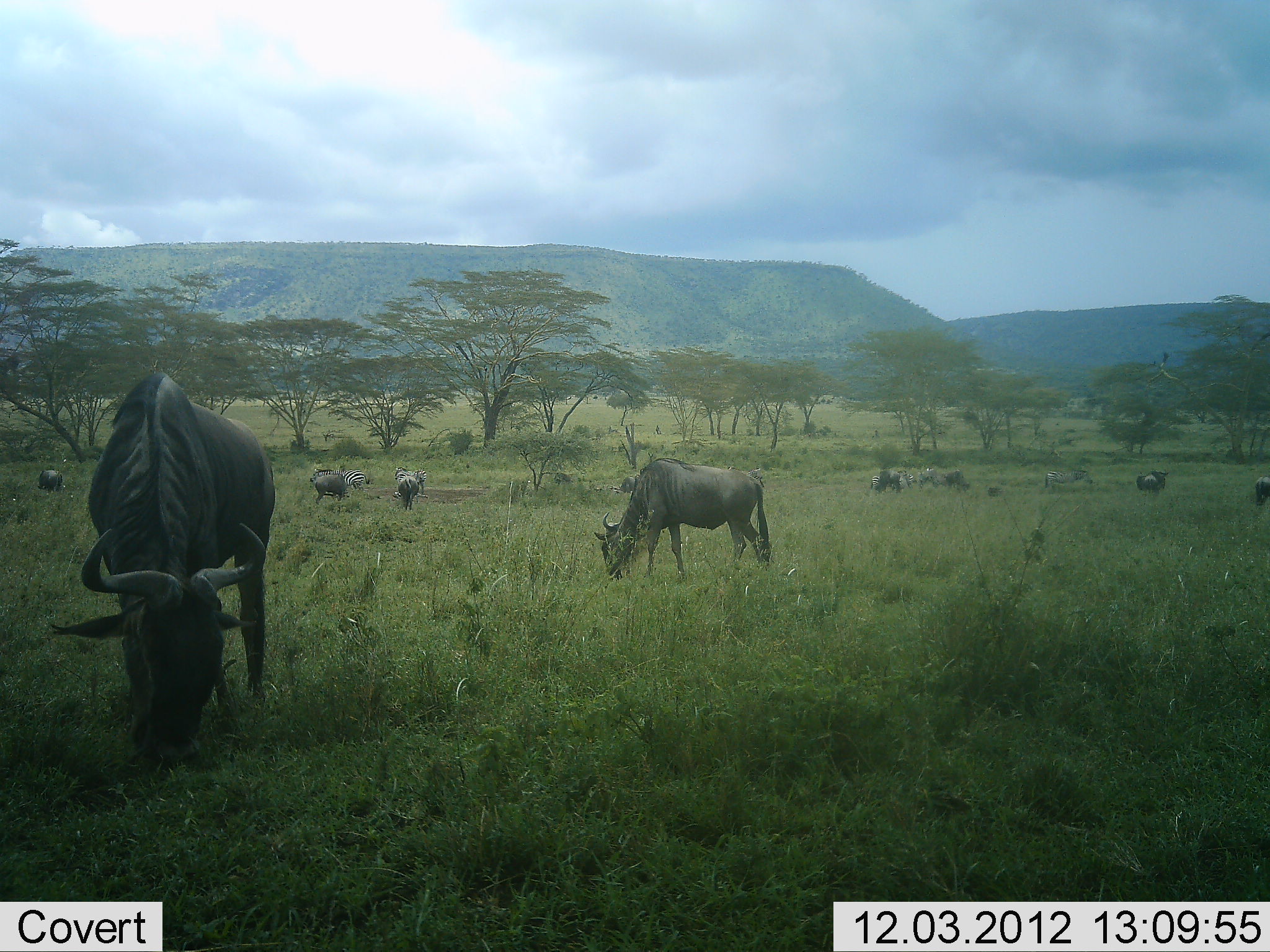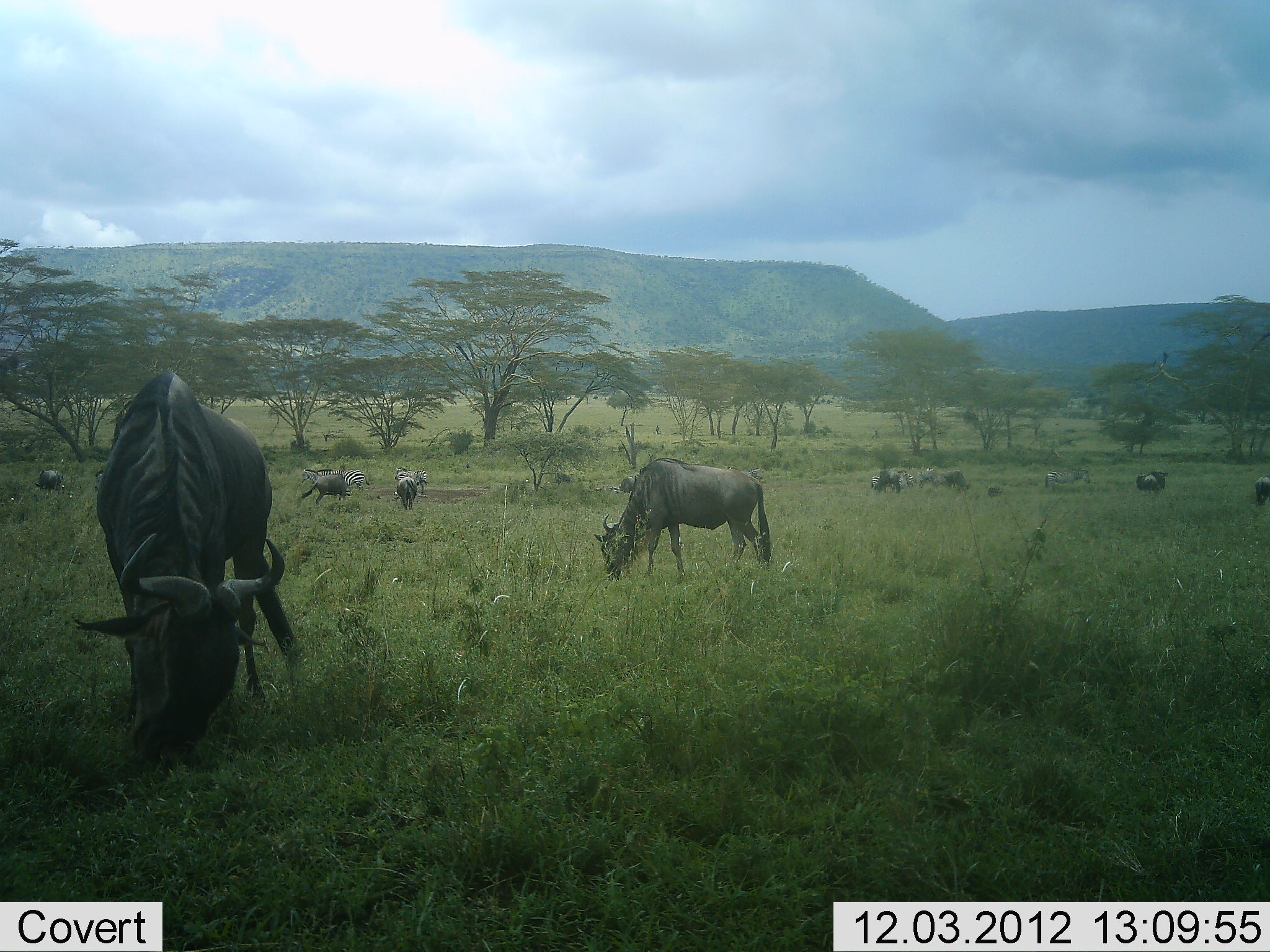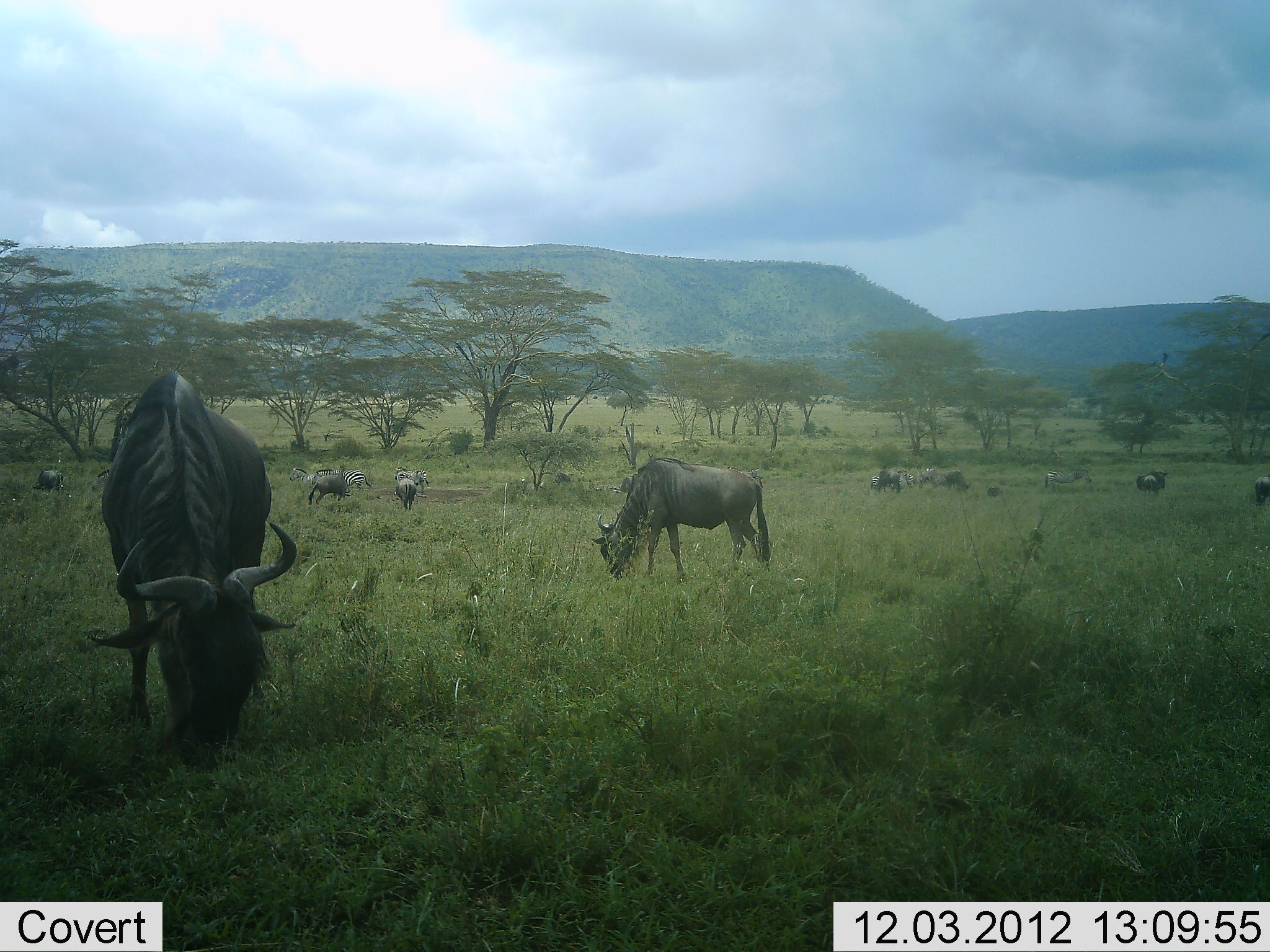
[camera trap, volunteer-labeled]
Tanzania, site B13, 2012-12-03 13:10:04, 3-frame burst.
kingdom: Animalia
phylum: Chordata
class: Mammalia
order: Artiodactyla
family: Bovidae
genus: Connochaetes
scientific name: Connochaetes taurinus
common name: blue wildebeest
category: wildebeest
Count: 11-50.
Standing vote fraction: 42%.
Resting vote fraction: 0%.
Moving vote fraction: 17%.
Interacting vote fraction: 0%.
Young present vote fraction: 0%.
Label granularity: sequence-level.